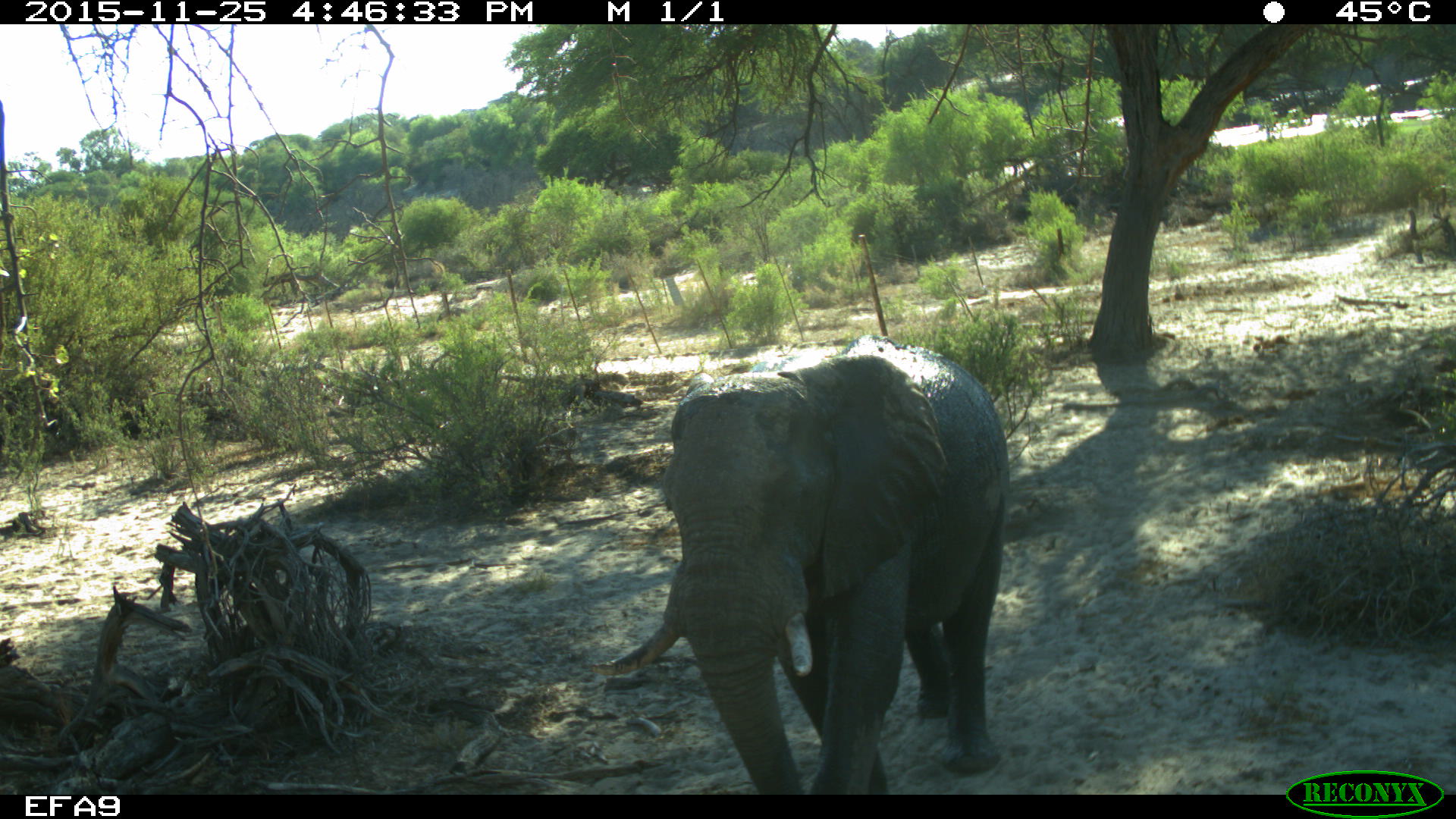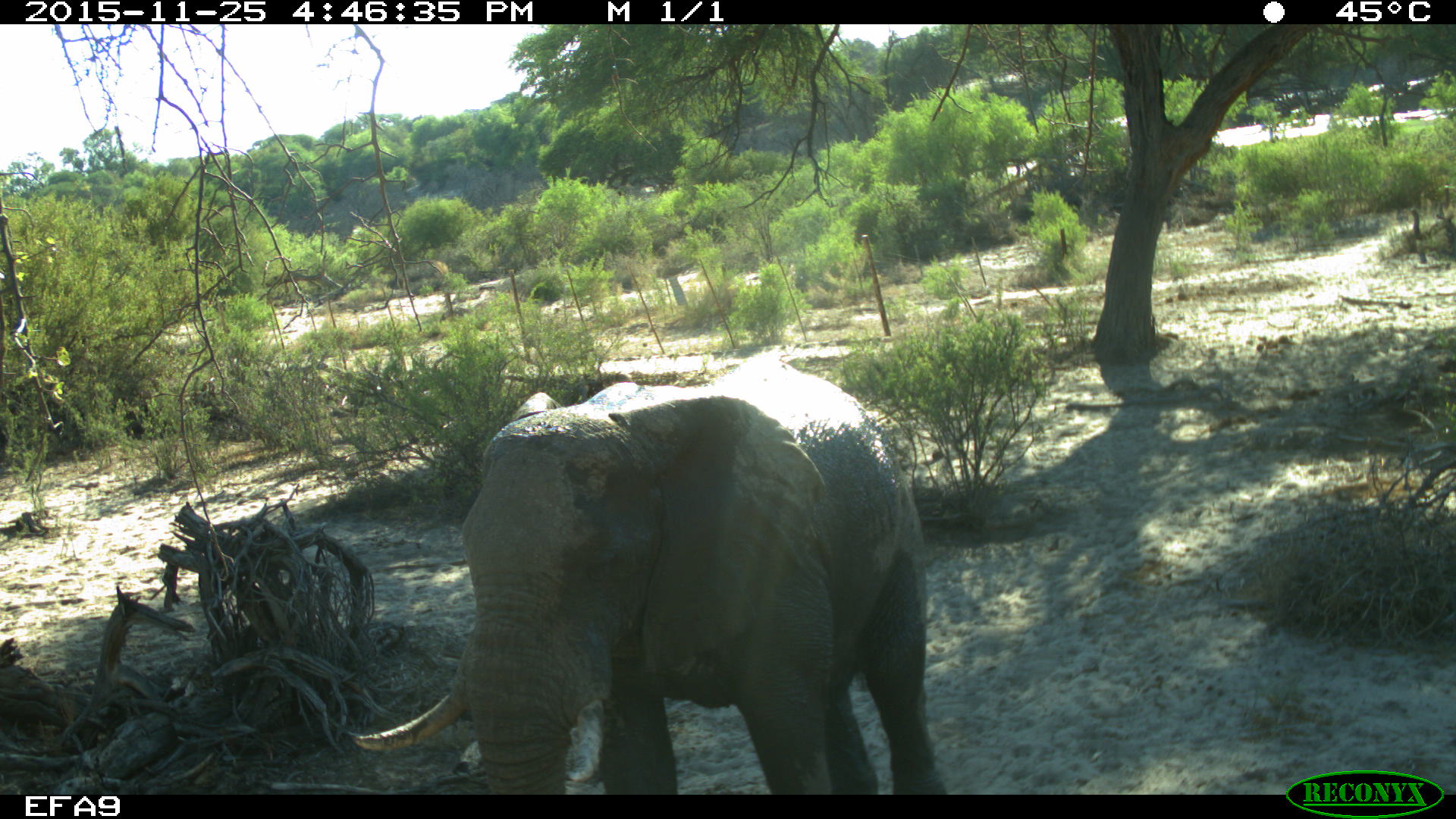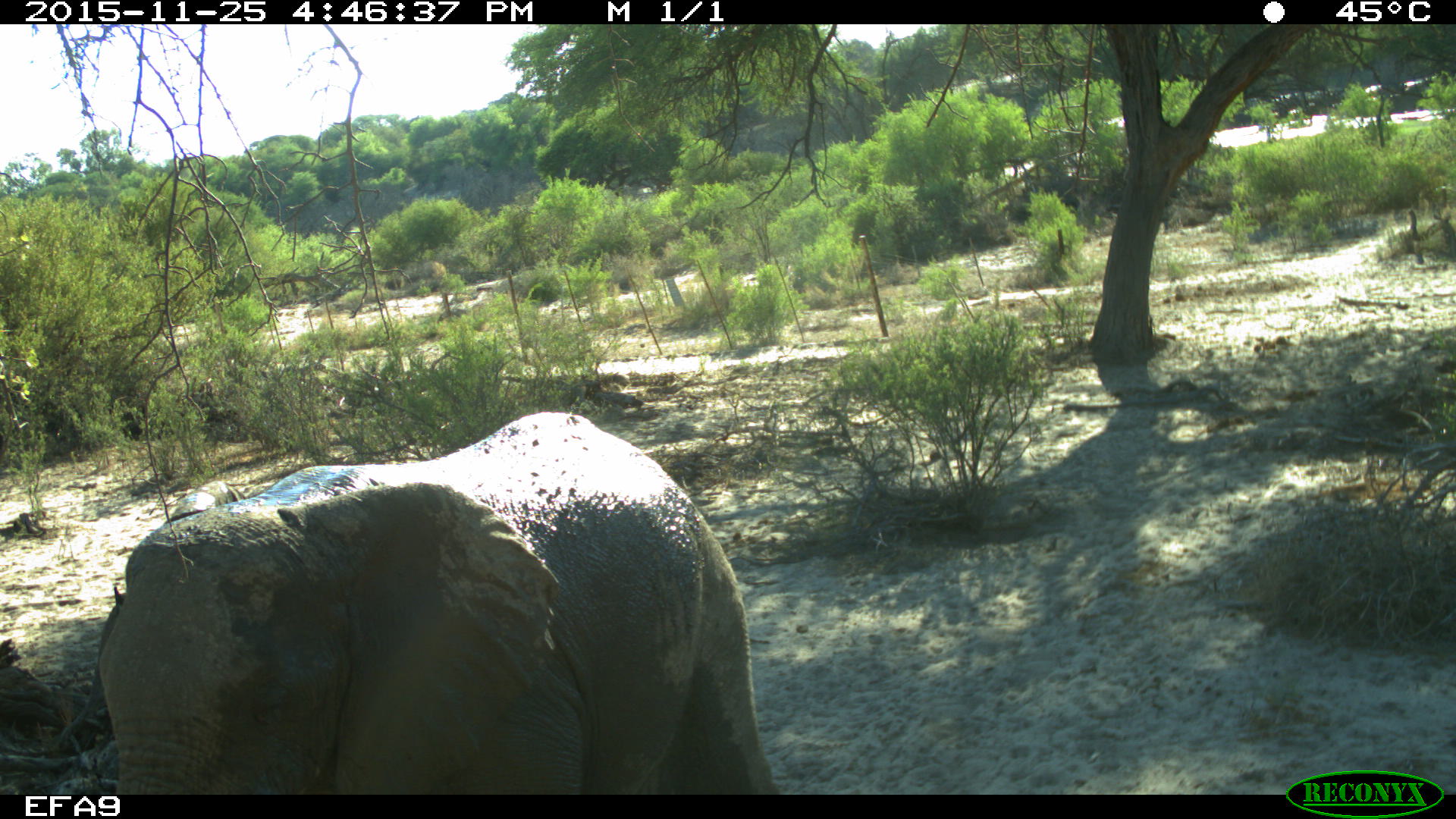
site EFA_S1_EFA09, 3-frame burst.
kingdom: Animalia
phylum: Chordata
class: Mammalia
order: Proboscidea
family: Elephantidae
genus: Loxodonta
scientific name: Loxodonta africana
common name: african bush elephant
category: elephant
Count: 1.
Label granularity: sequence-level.